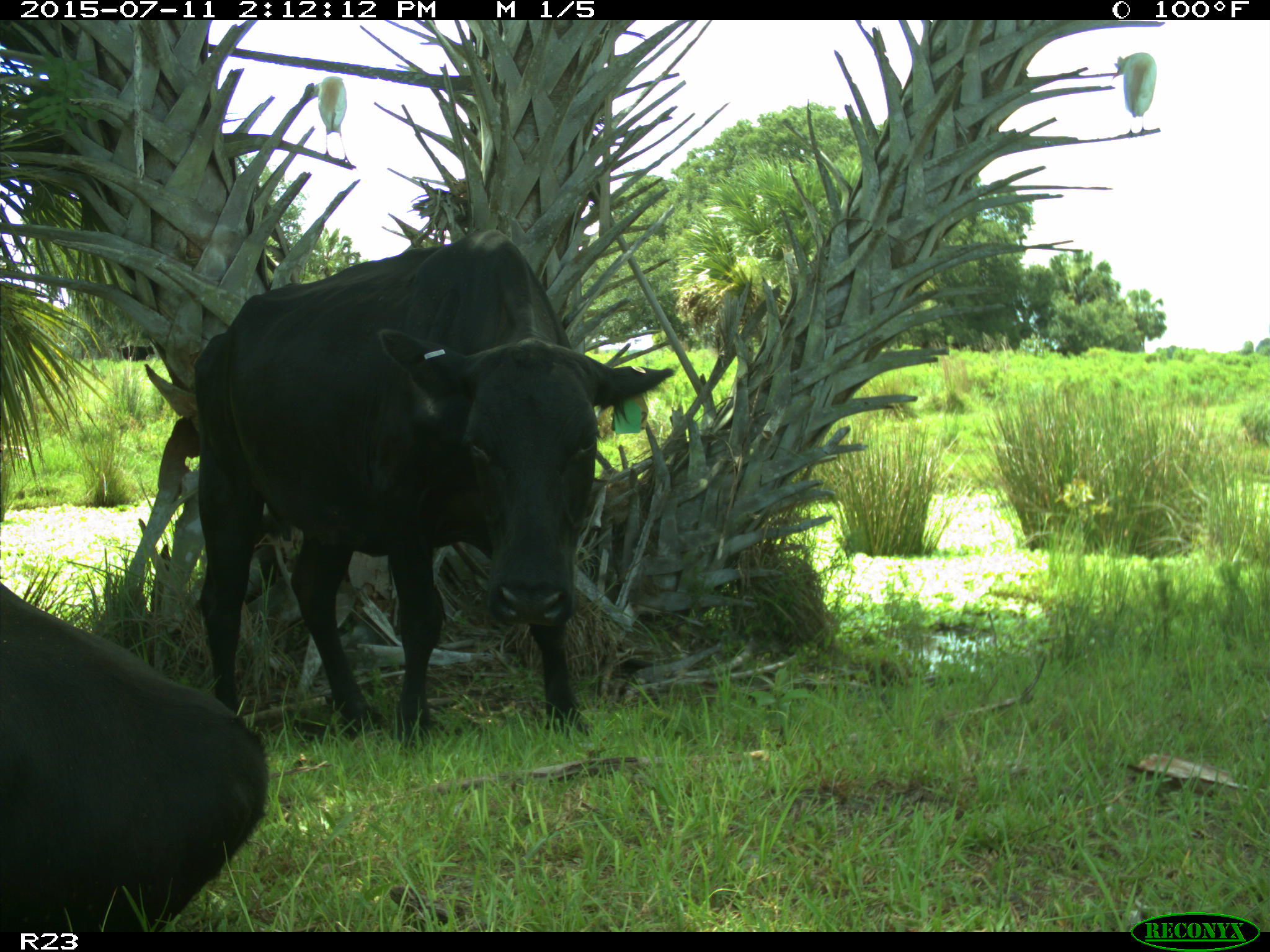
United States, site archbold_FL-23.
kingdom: Animalia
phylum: Chordata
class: Mammalia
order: Artiodactyla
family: Bovidae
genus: Bos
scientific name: Bos taurus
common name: domestic cow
Bos taurus (domestic cow).